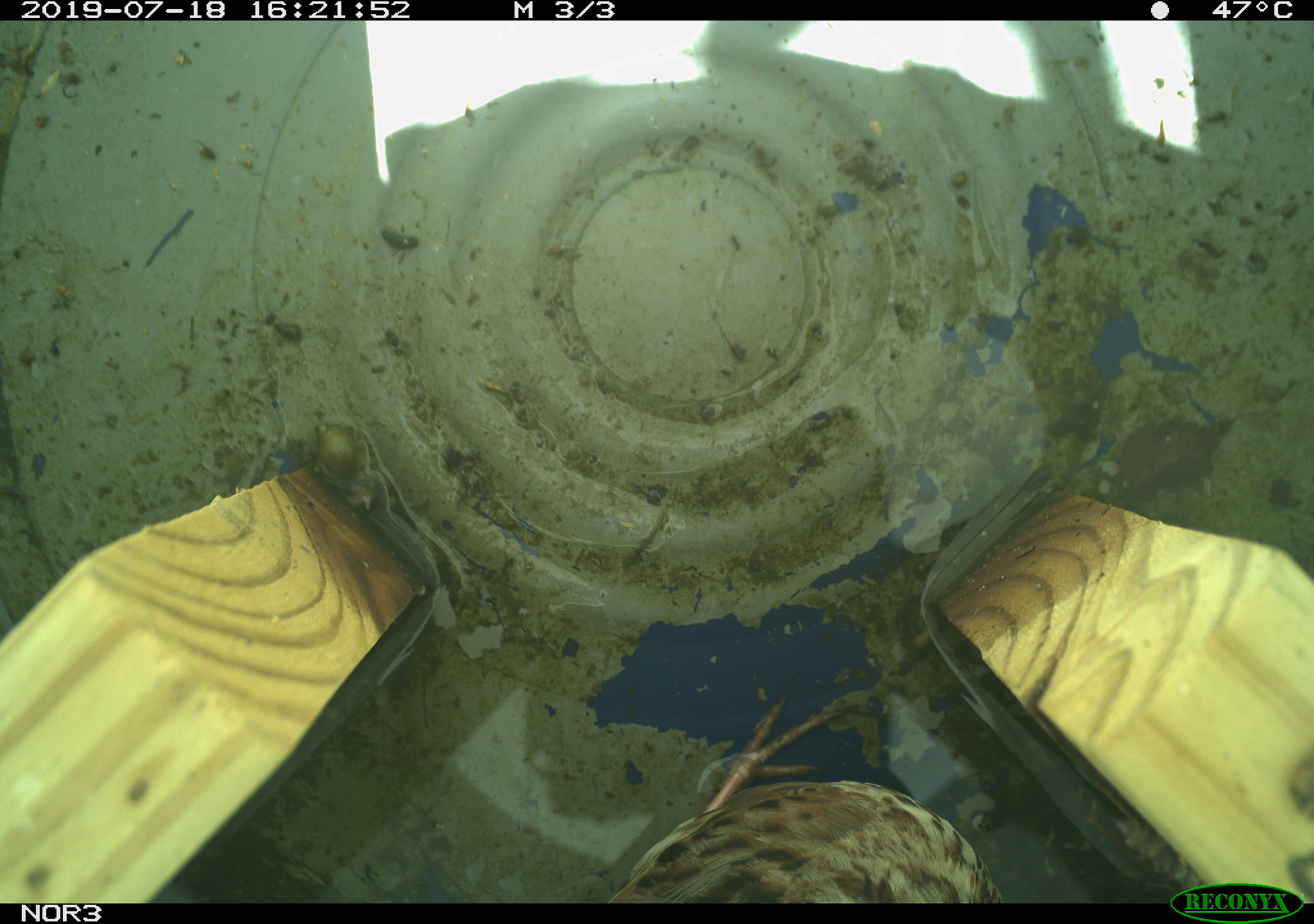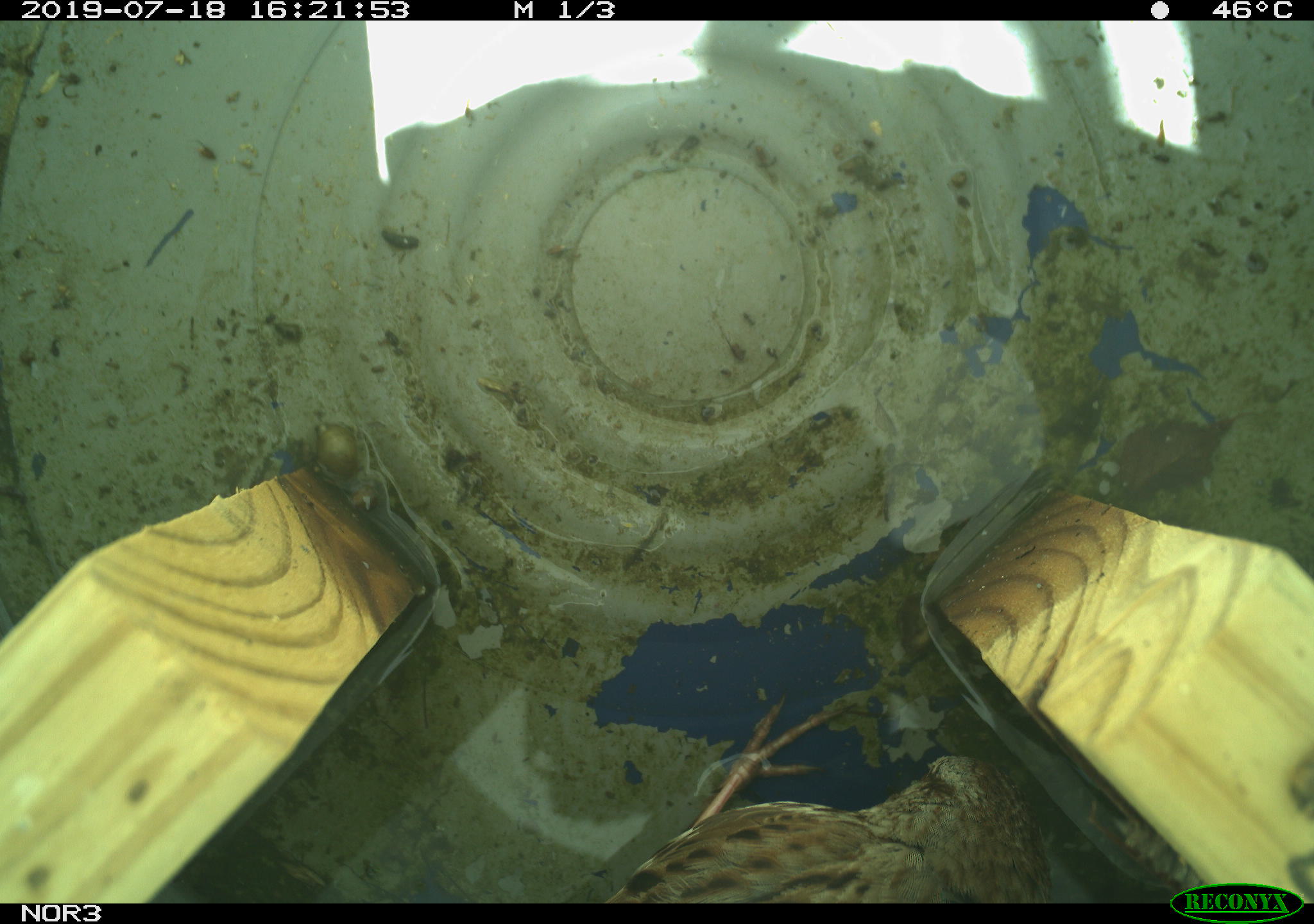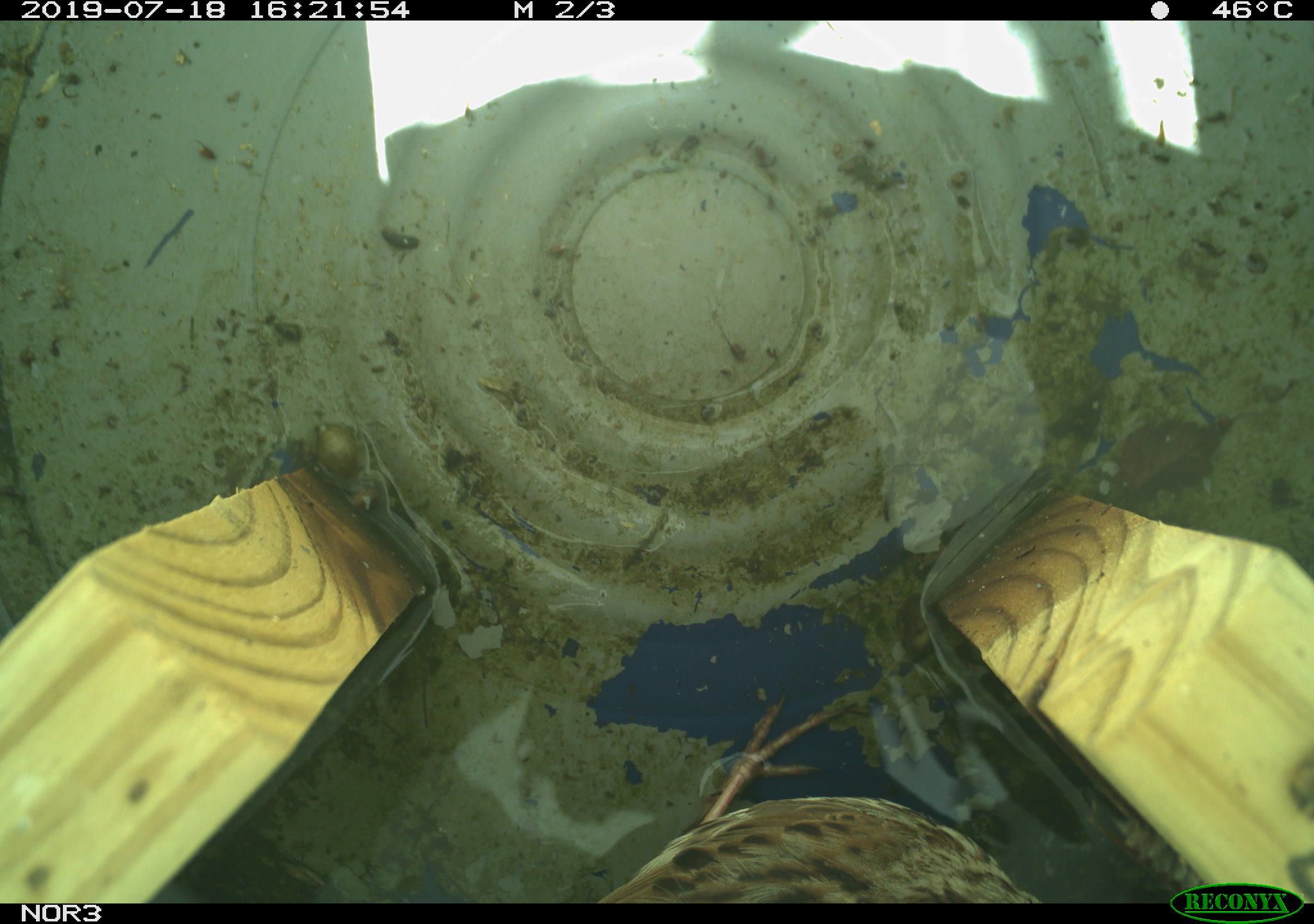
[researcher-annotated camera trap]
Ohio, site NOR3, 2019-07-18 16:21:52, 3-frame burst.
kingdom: Animalia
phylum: Chordata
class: Aves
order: Passeriformes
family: Passerellidae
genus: Melospiza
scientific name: Melospiza melodia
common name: song sparrow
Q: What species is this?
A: Song sparrow (Melospiza melodia).